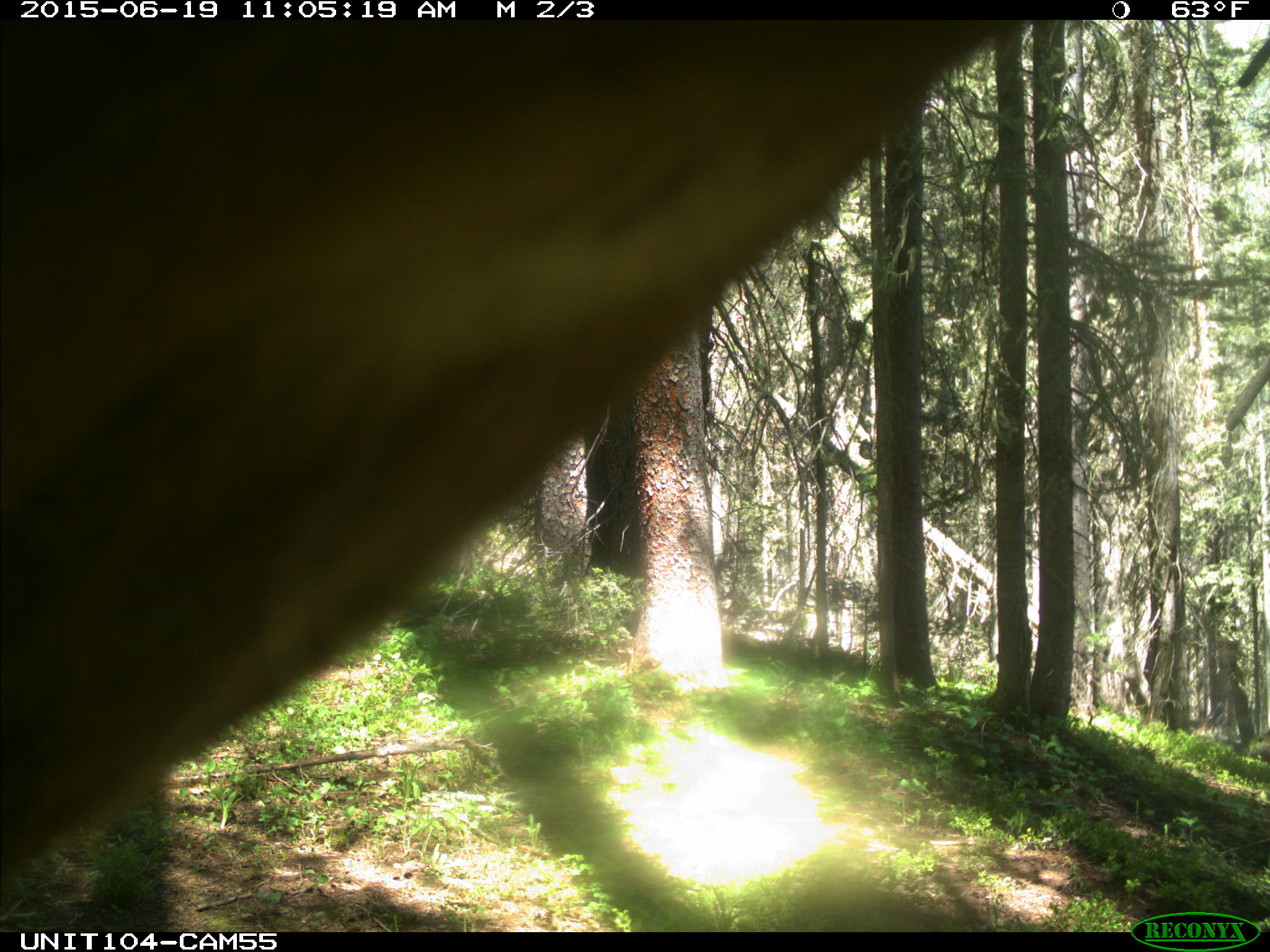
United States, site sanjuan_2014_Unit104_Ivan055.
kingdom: Animalia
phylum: Chordata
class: Mammalia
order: Artiodactyla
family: Cervidae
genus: Cervus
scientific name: Cervus elaphus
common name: red deer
Cervus elaphus (red deer).